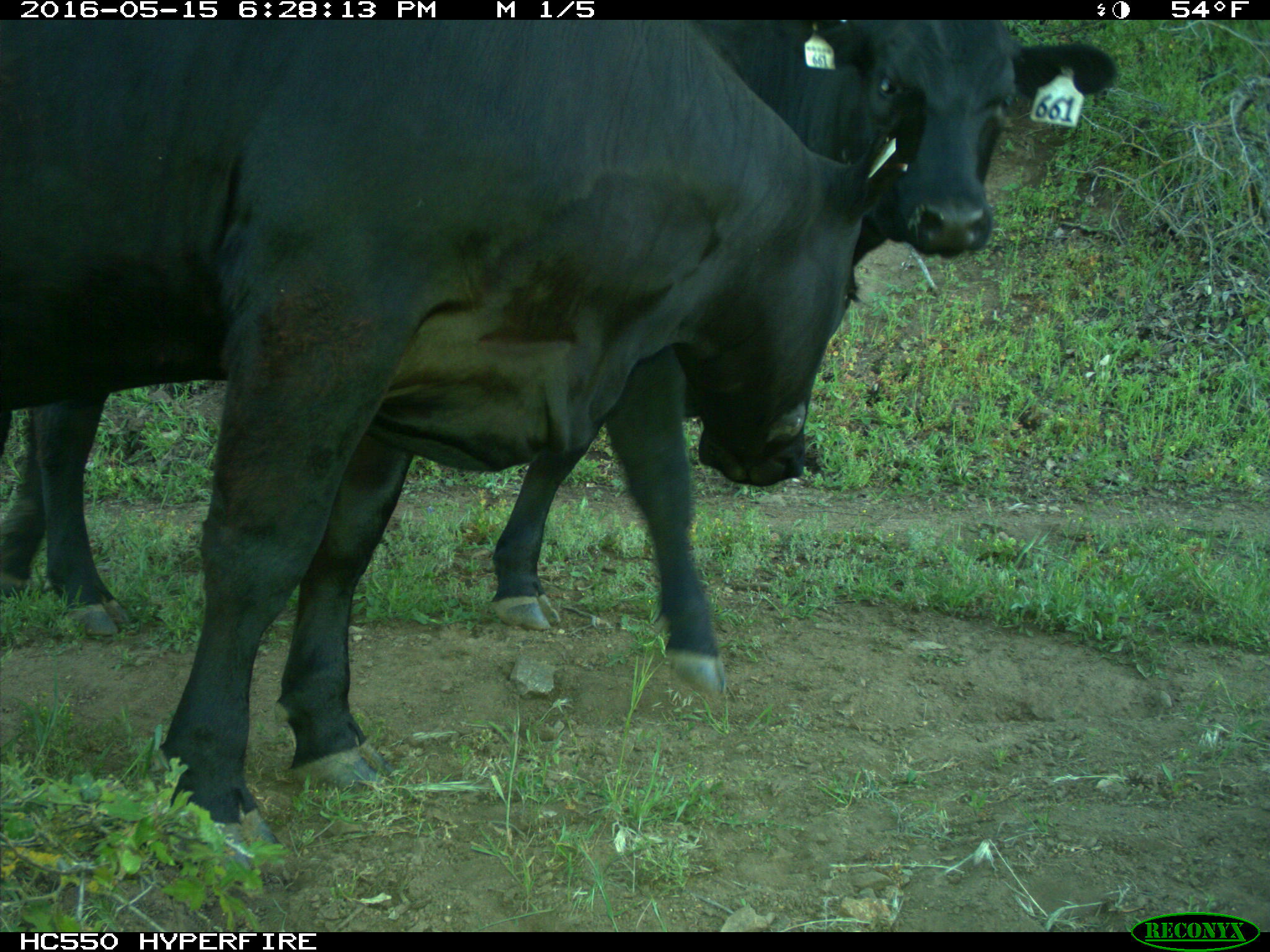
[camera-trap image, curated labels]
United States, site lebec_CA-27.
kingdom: Animalia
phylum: Chordata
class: Mammalia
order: Artiodactyla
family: Bovidae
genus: Bos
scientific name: Bos taurus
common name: domestic cow